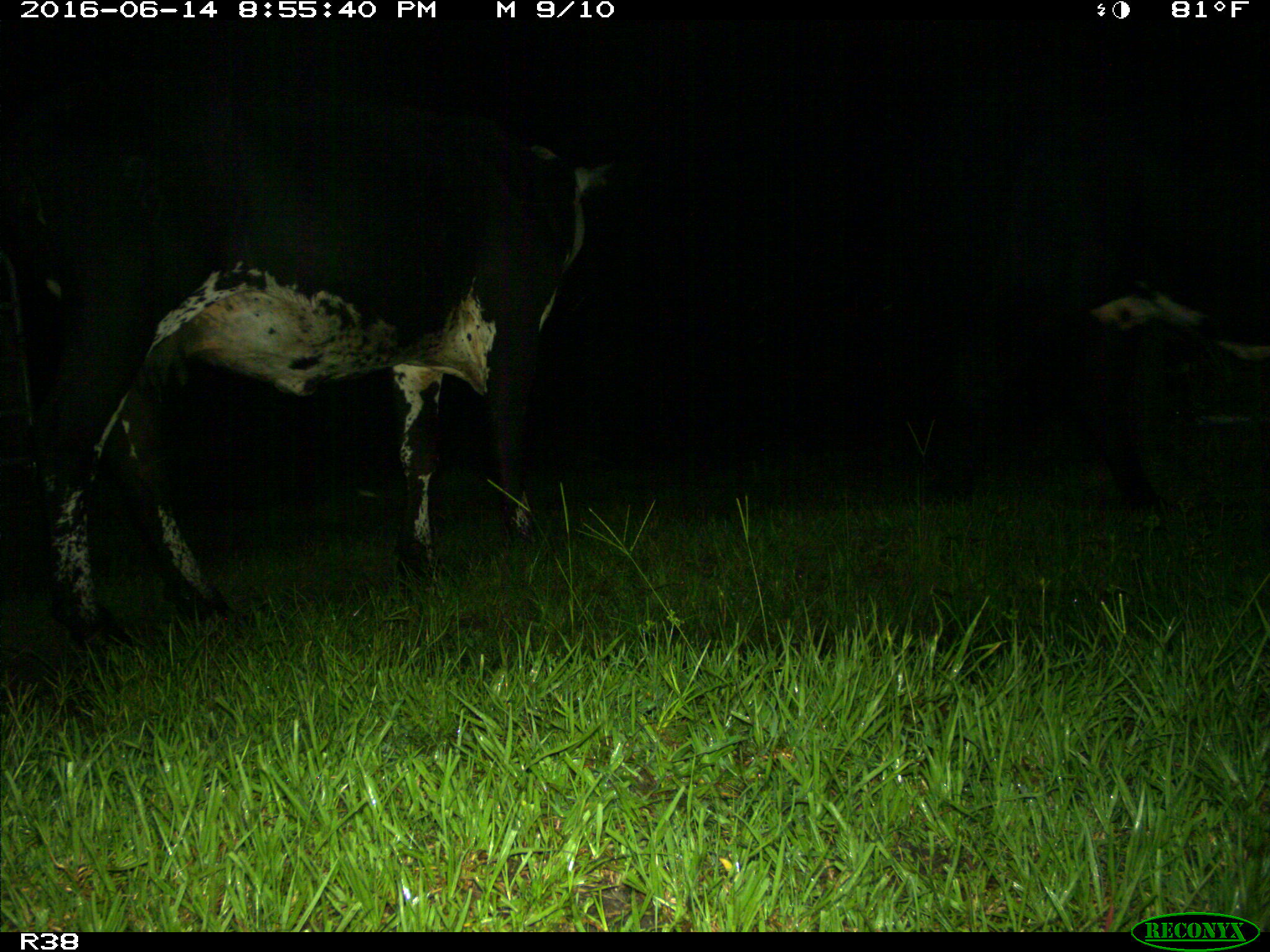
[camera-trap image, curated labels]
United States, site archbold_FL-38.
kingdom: Animalia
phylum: Chordata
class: Mammalia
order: Artiodactyla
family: Bovidae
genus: Bos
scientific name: Bos taurus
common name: domestic cow